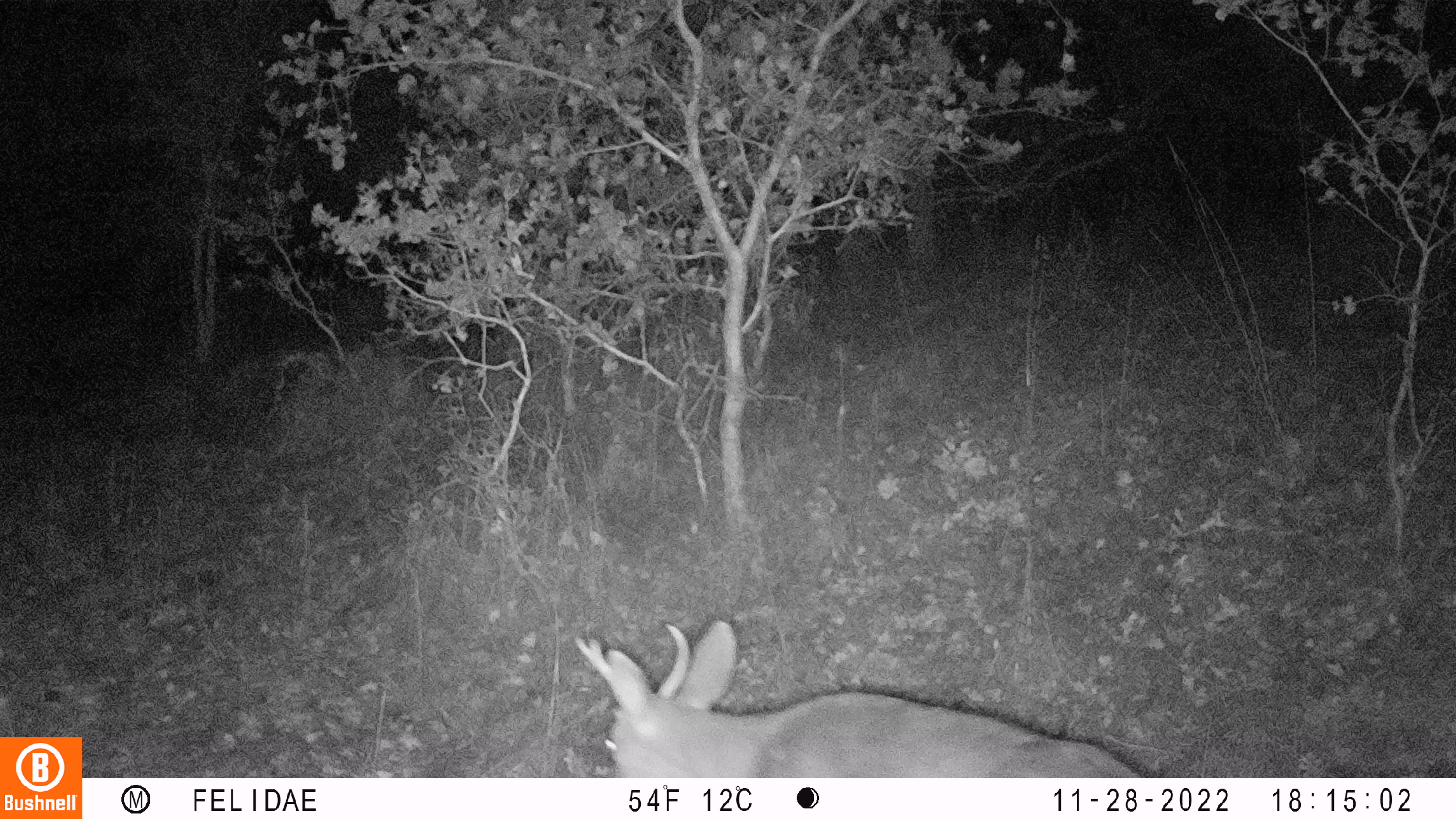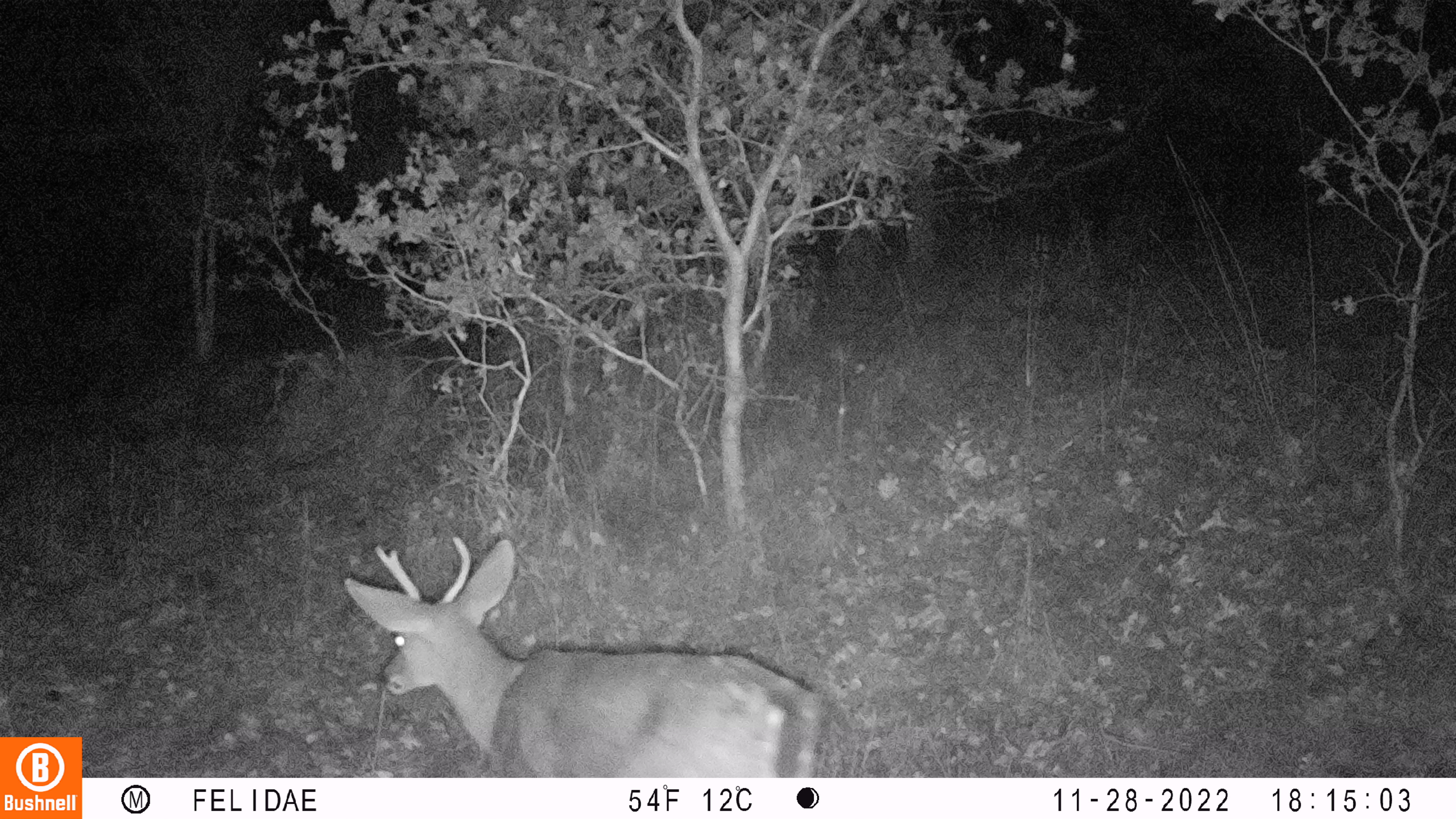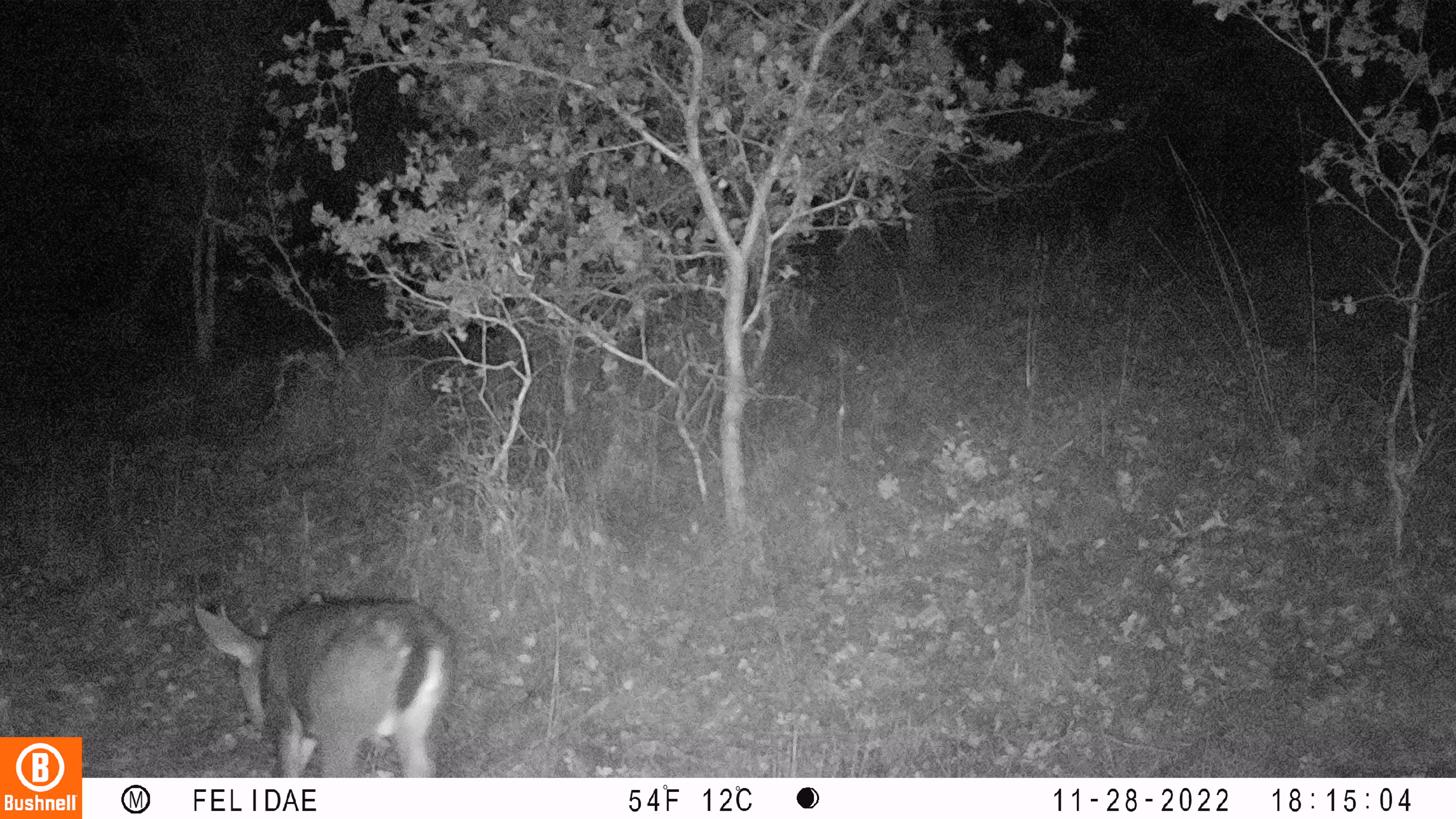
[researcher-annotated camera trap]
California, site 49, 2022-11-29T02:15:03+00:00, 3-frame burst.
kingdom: Animalia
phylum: Chordata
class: Mammalia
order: Artiodactyla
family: Cervidae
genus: Odocoileus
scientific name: Odocoileus hemionus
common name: mule deer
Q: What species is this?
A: Mule deer (Odocoileus hemionus).